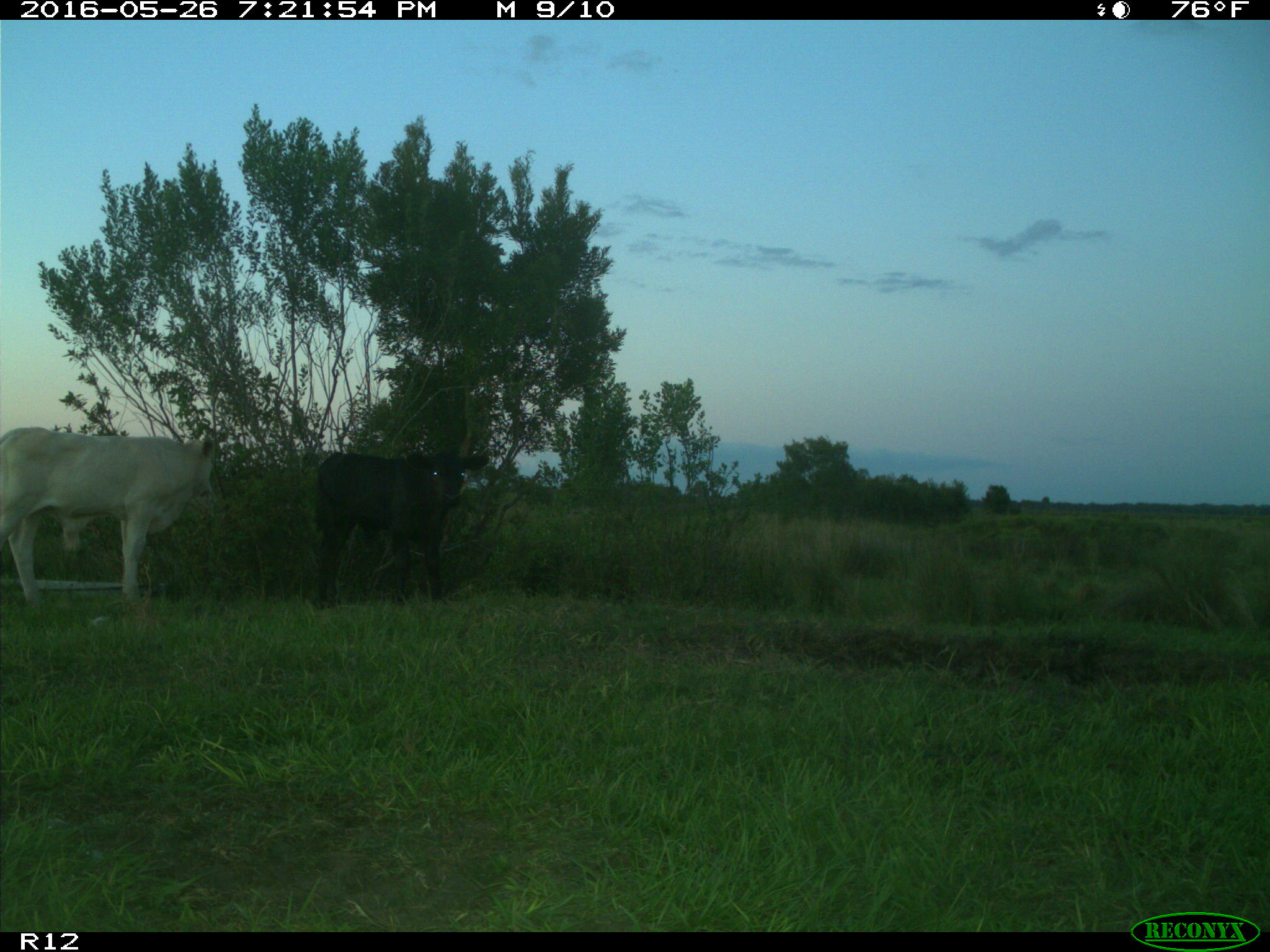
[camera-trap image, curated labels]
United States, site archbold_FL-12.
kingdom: Animalia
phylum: Chordata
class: Mammalia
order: Artiodactyla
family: Bovidae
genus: Bos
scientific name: Bos taurus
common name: domestic cow